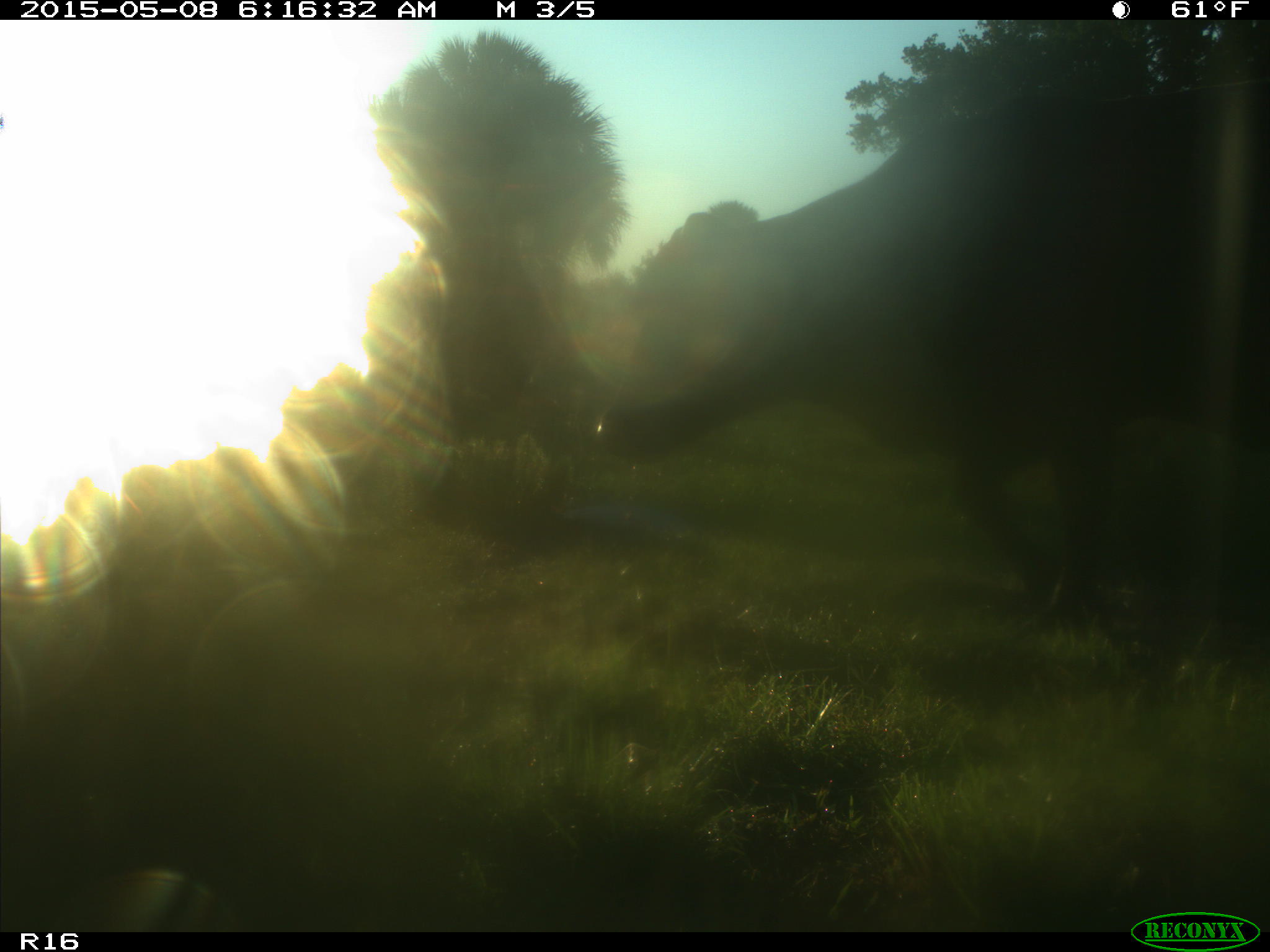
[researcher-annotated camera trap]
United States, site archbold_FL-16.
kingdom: Animalia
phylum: Chordata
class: Mammalia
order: Cingulata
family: Dasypodidae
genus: Dasypus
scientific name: Dasypus novemcinctus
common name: nine-banded armadillo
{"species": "Dasypus novemcinctus (nine-banded armadillo)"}